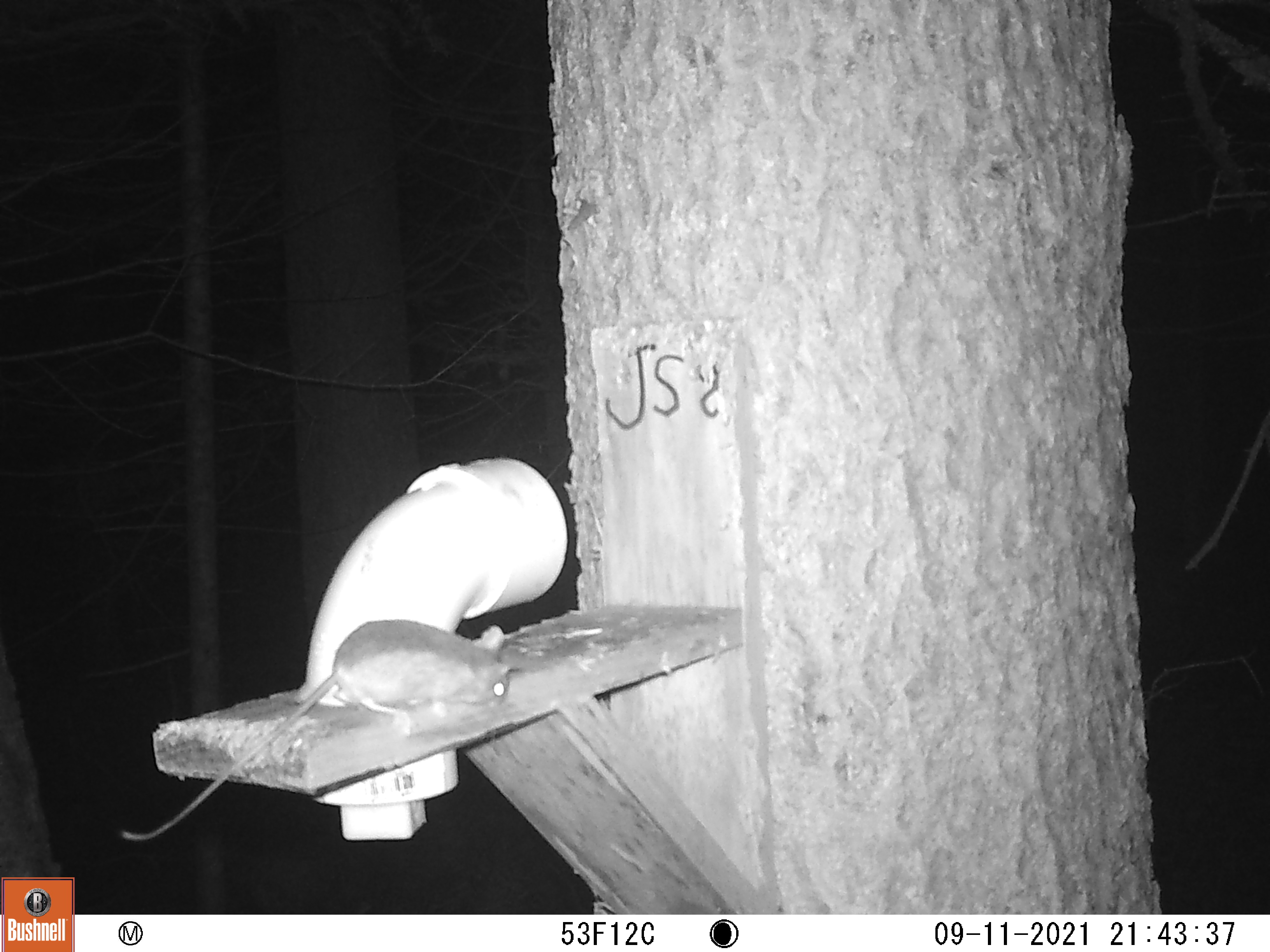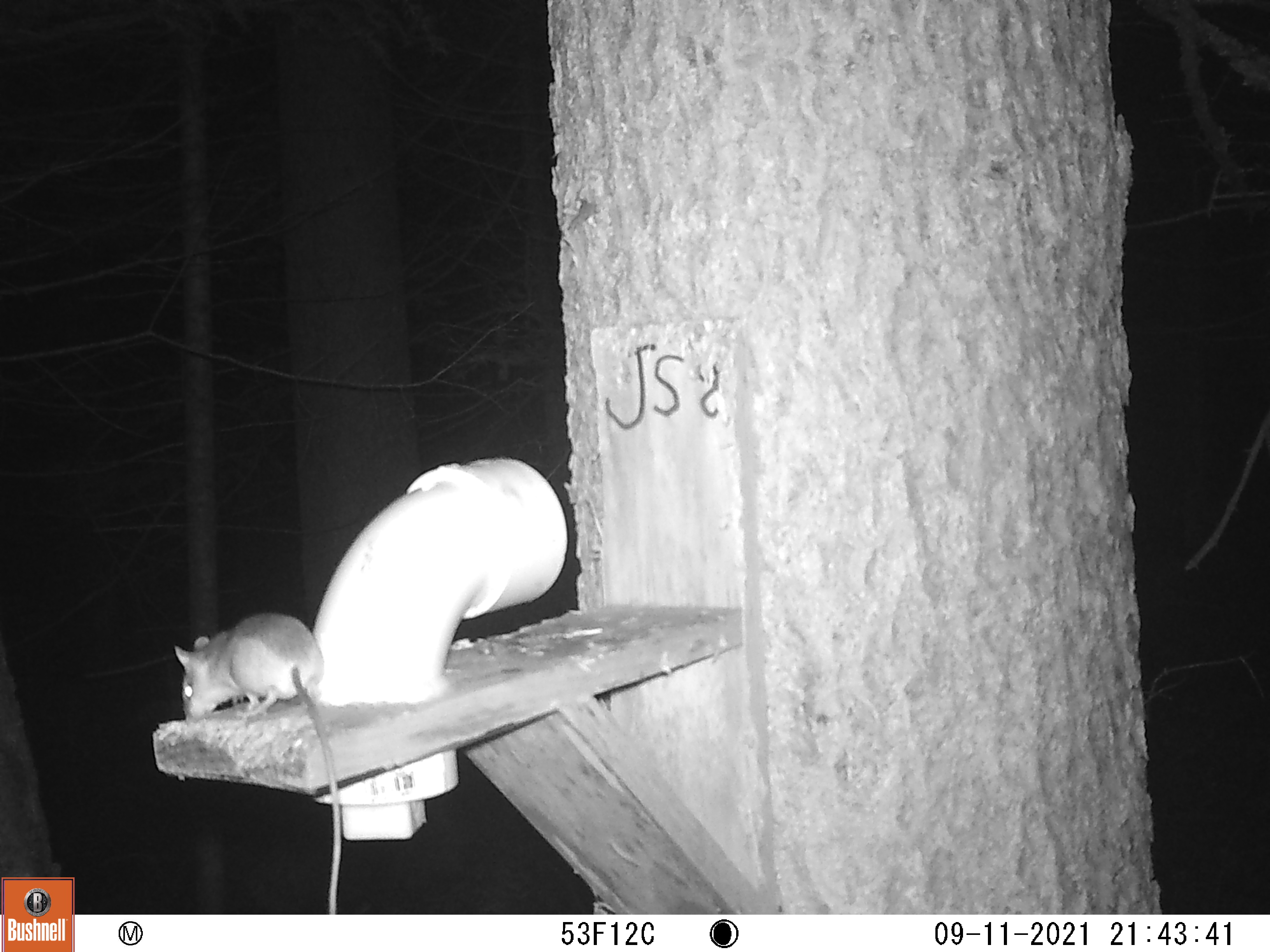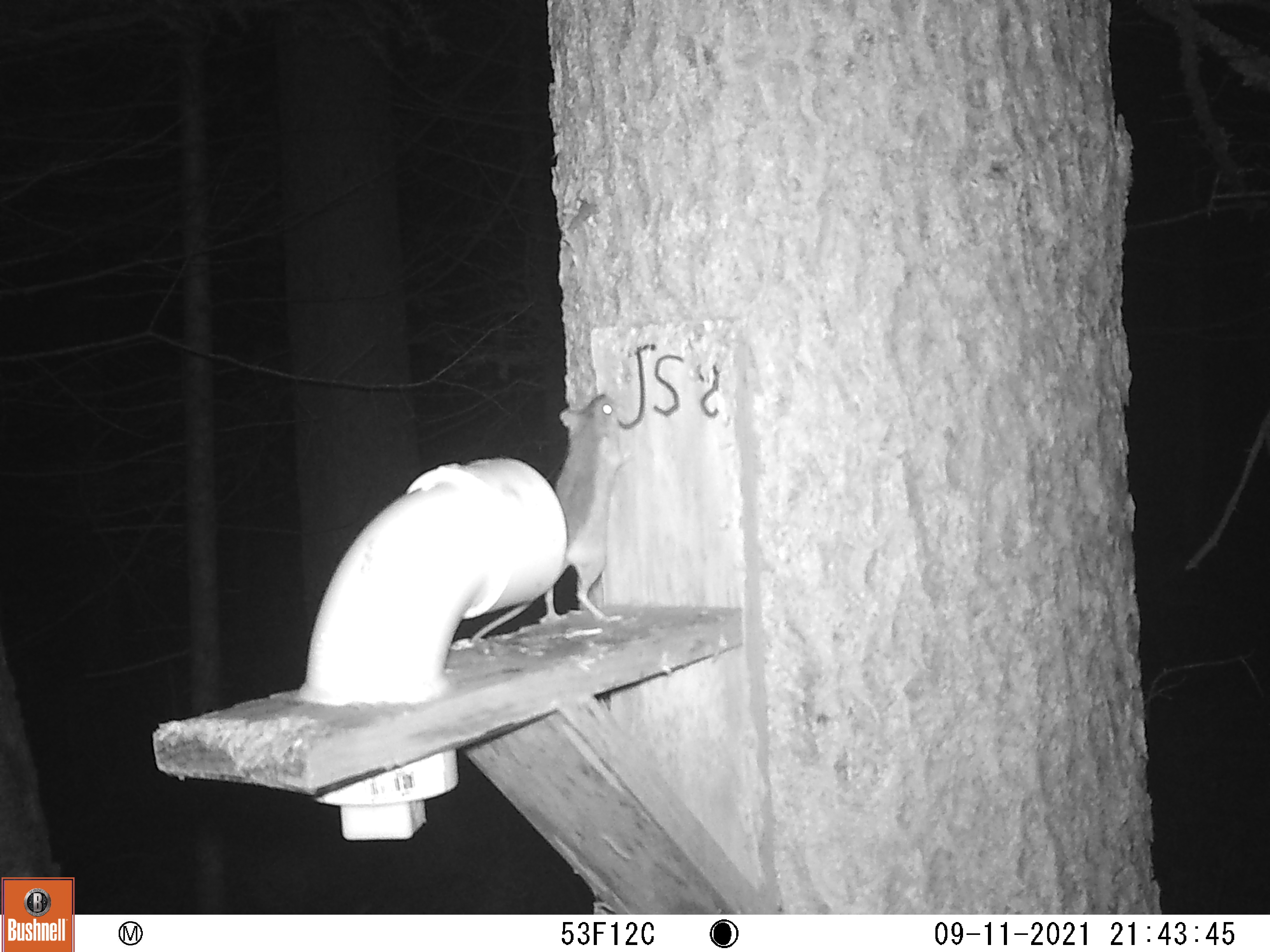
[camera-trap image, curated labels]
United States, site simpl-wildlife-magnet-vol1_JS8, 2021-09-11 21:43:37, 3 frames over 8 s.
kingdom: Animalia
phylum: Chordata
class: Mammalia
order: Rodentia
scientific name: Rodentia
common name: mouse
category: mouse sp.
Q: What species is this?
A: Mouse sp. (mouse) (Rodentia).